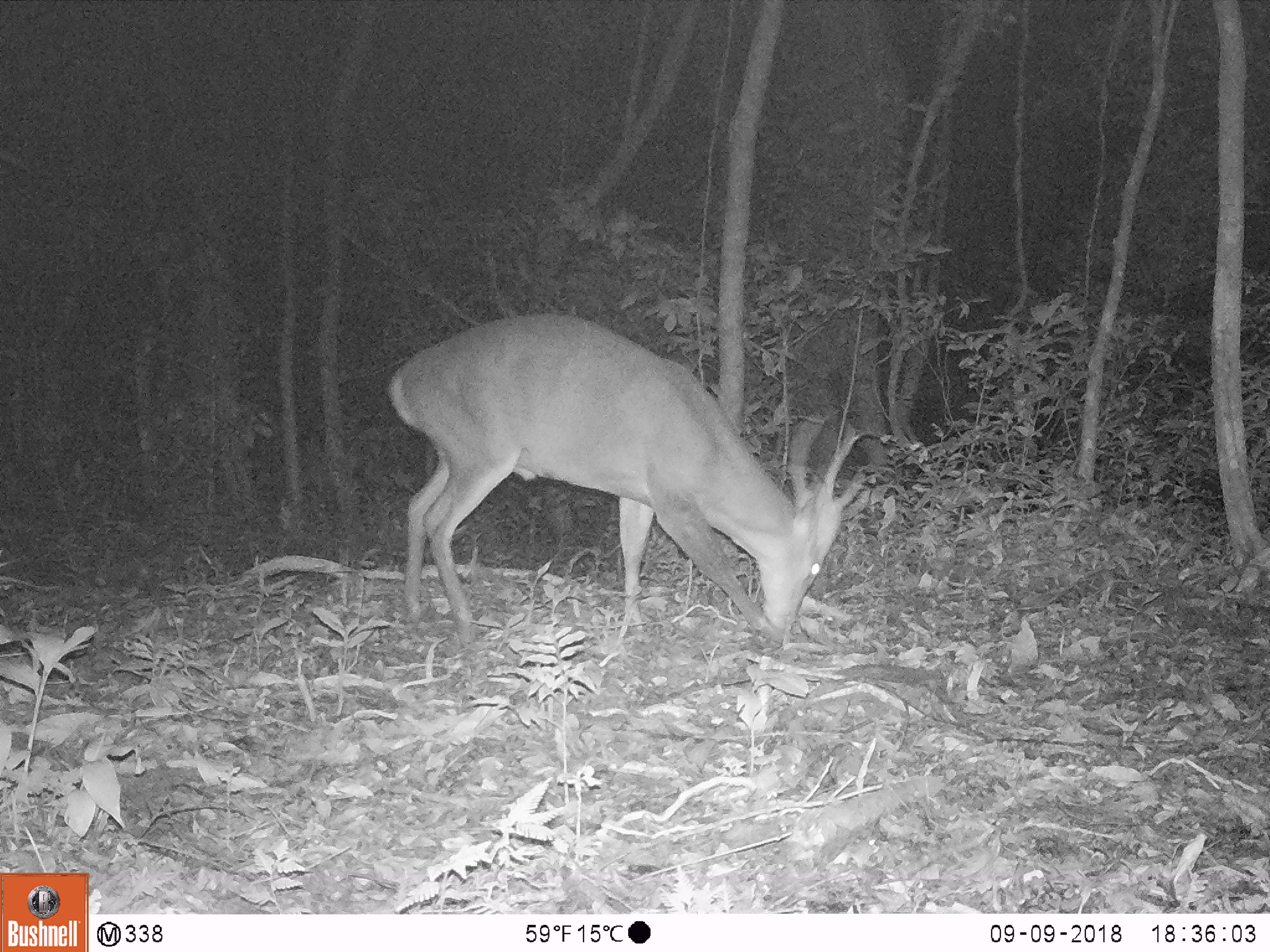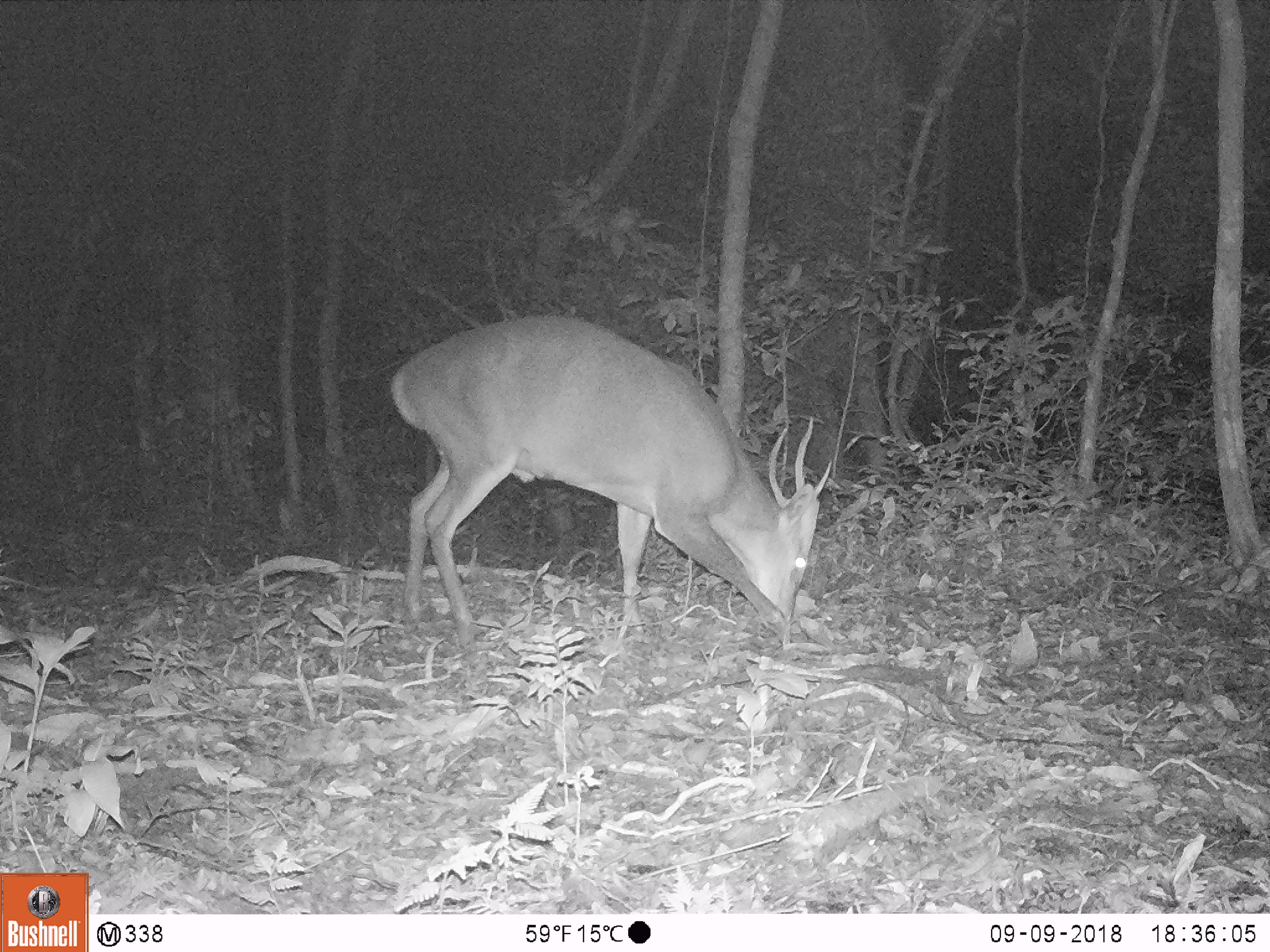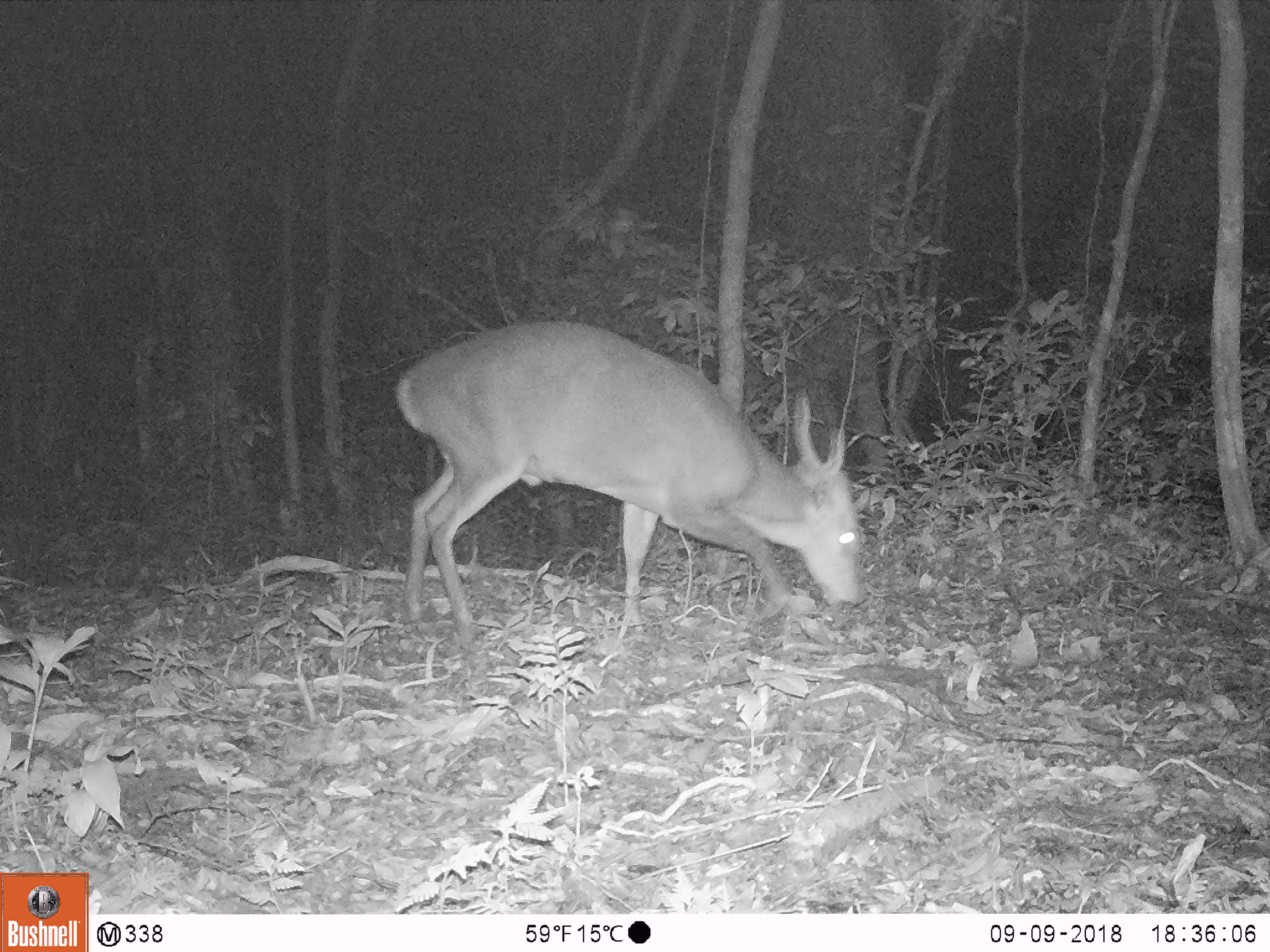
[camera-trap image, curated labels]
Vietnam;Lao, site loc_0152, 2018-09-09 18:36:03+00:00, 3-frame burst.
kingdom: Animalia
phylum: Chordata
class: Mammalia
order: Artiodactyla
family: Cervidae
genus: Muntiacus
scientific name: Muntiacus vuquangensis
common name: large-antlered muntjac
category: large antlered muntjac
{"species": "large antlered muntjac (large-antlered muntjac) (Muntiacus vuquangensis)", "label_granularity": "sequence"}